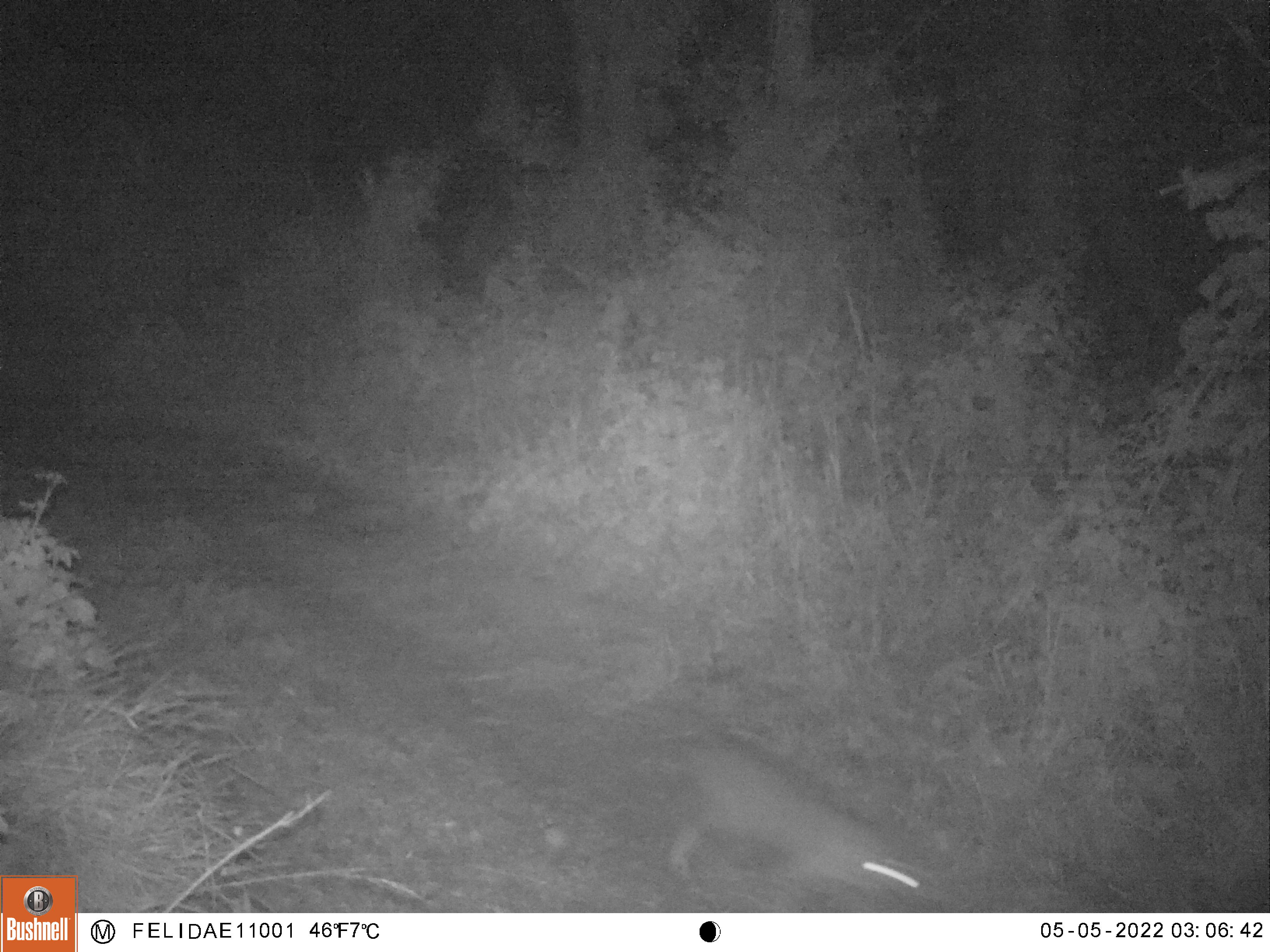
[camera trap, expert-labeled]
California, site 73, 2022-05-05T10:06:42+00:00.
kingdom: Animalia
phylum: Chordata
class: Mammalia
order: Carnivora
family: Felidae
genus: Lynx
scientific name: Lynx rufus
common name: bobcat